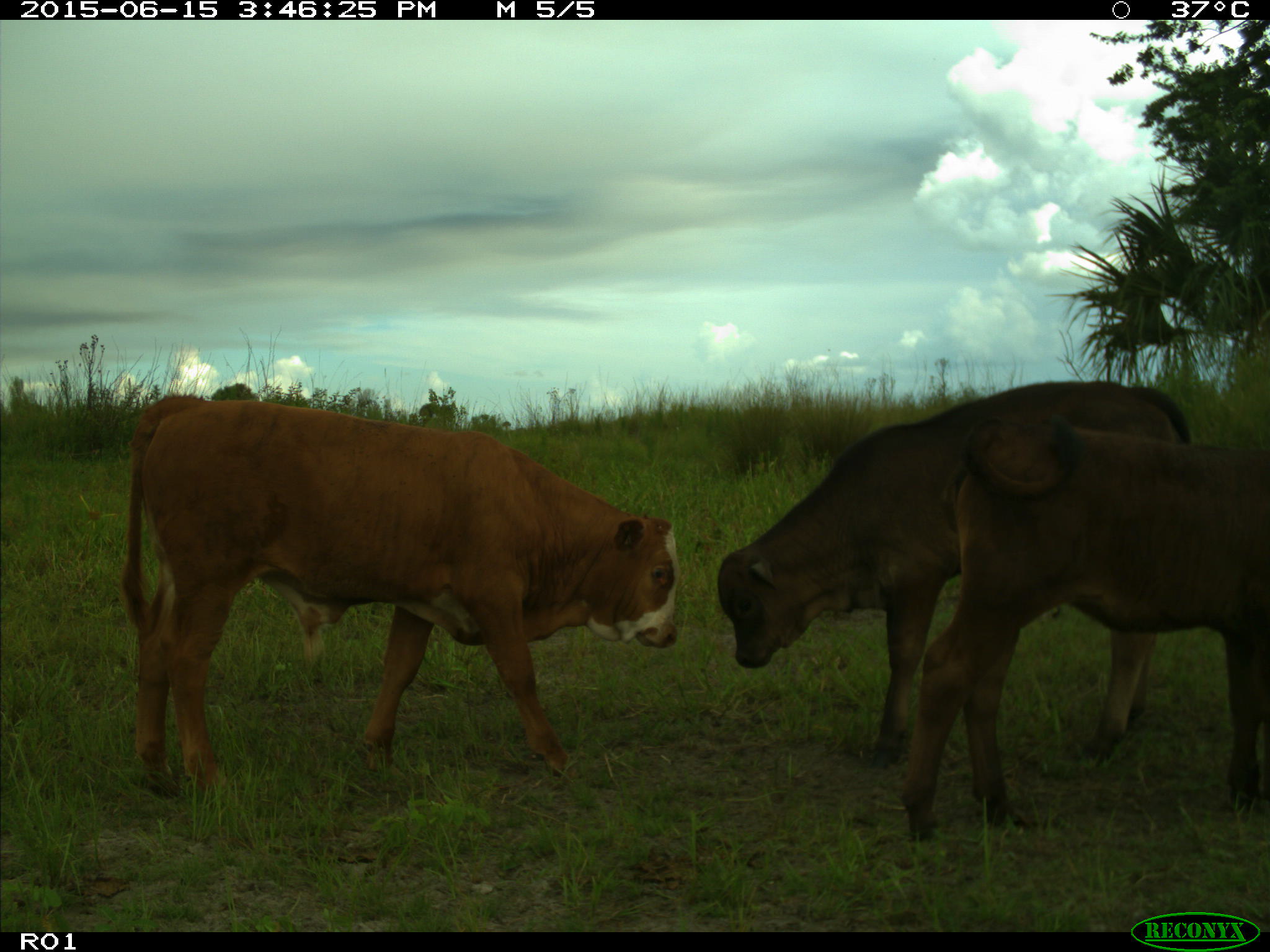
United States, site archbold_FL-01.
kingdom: Animalia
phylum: Chordata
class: Mammalia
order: Artiodactyla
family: Bovidae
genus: Bos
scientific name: Bos taurus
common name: domestic cow